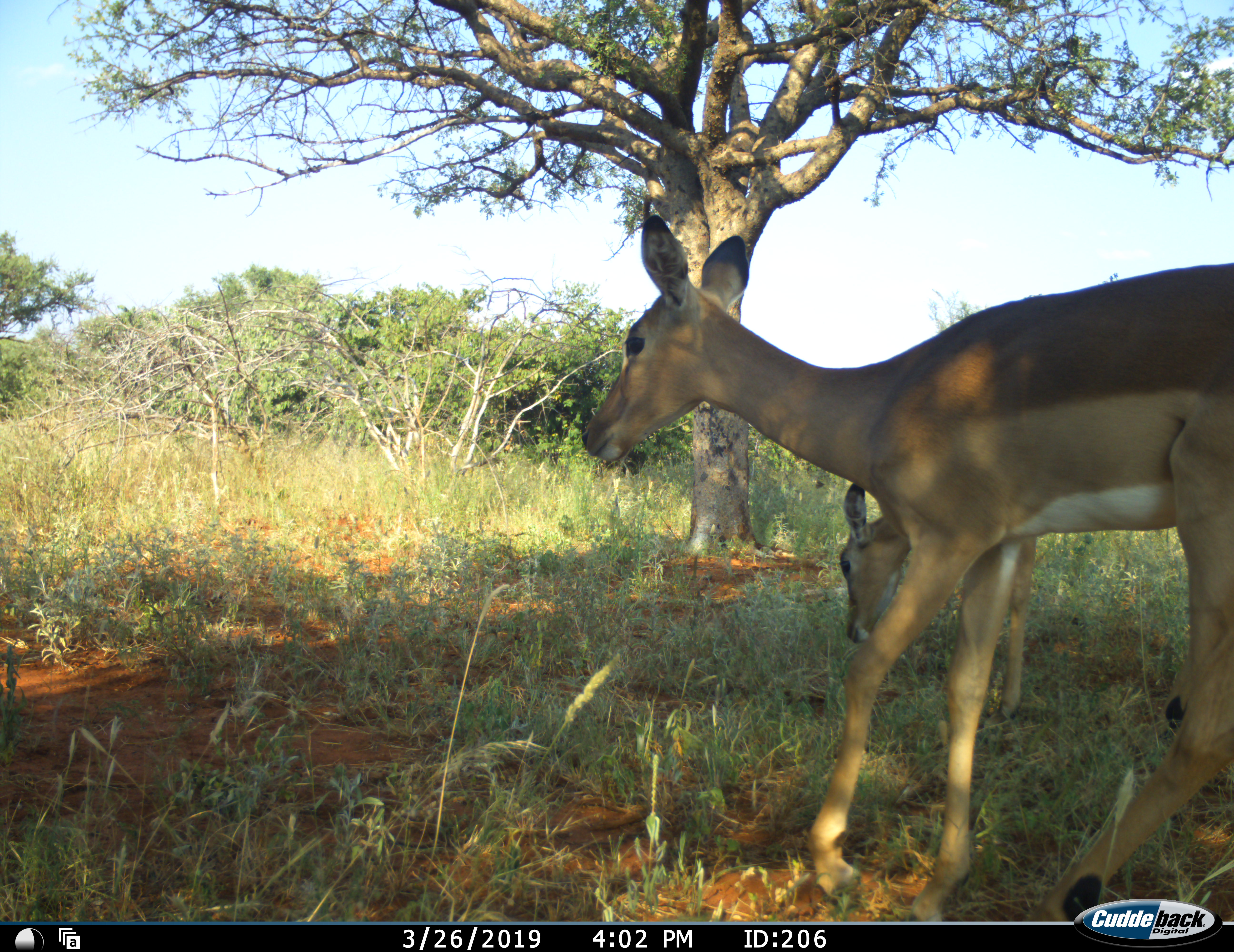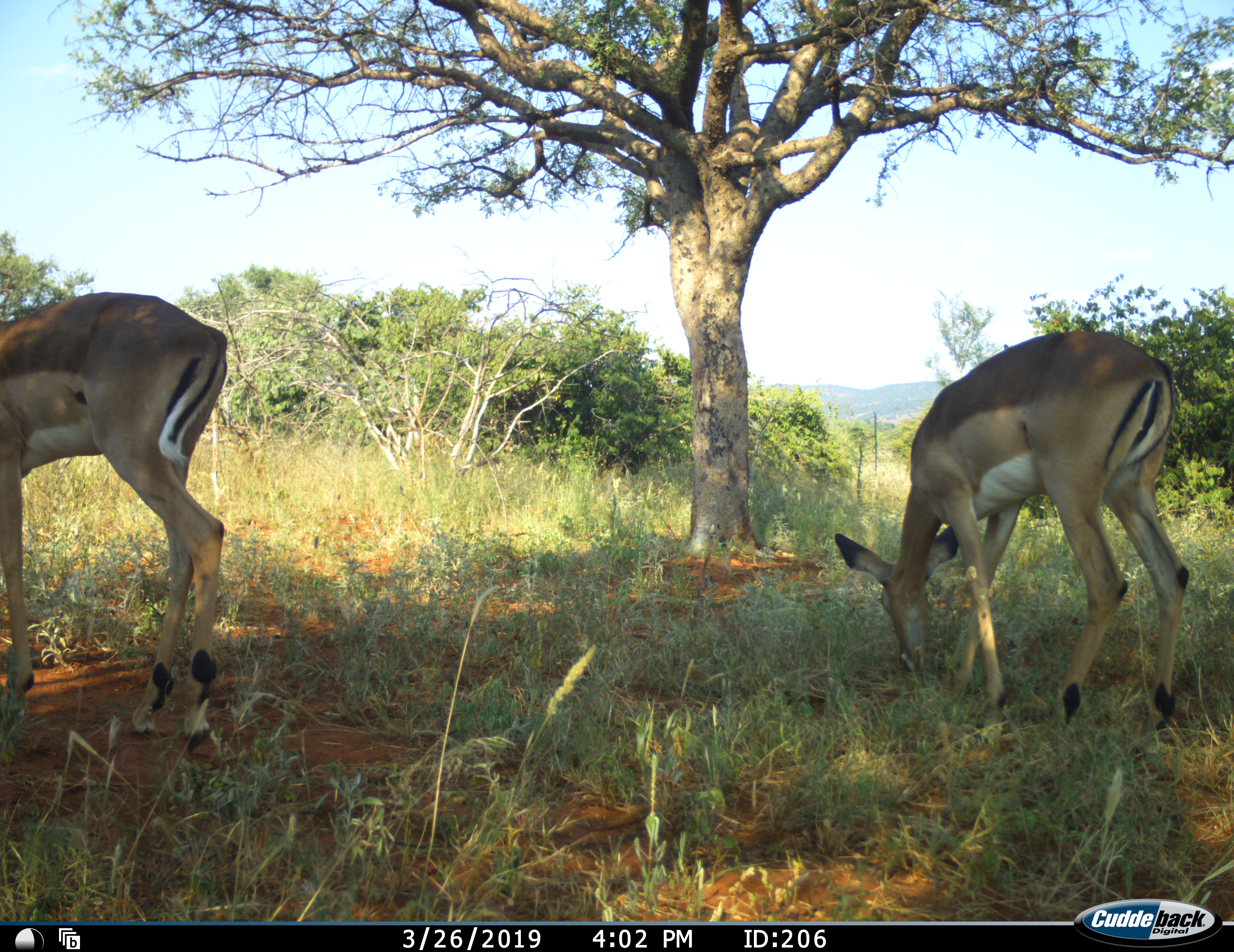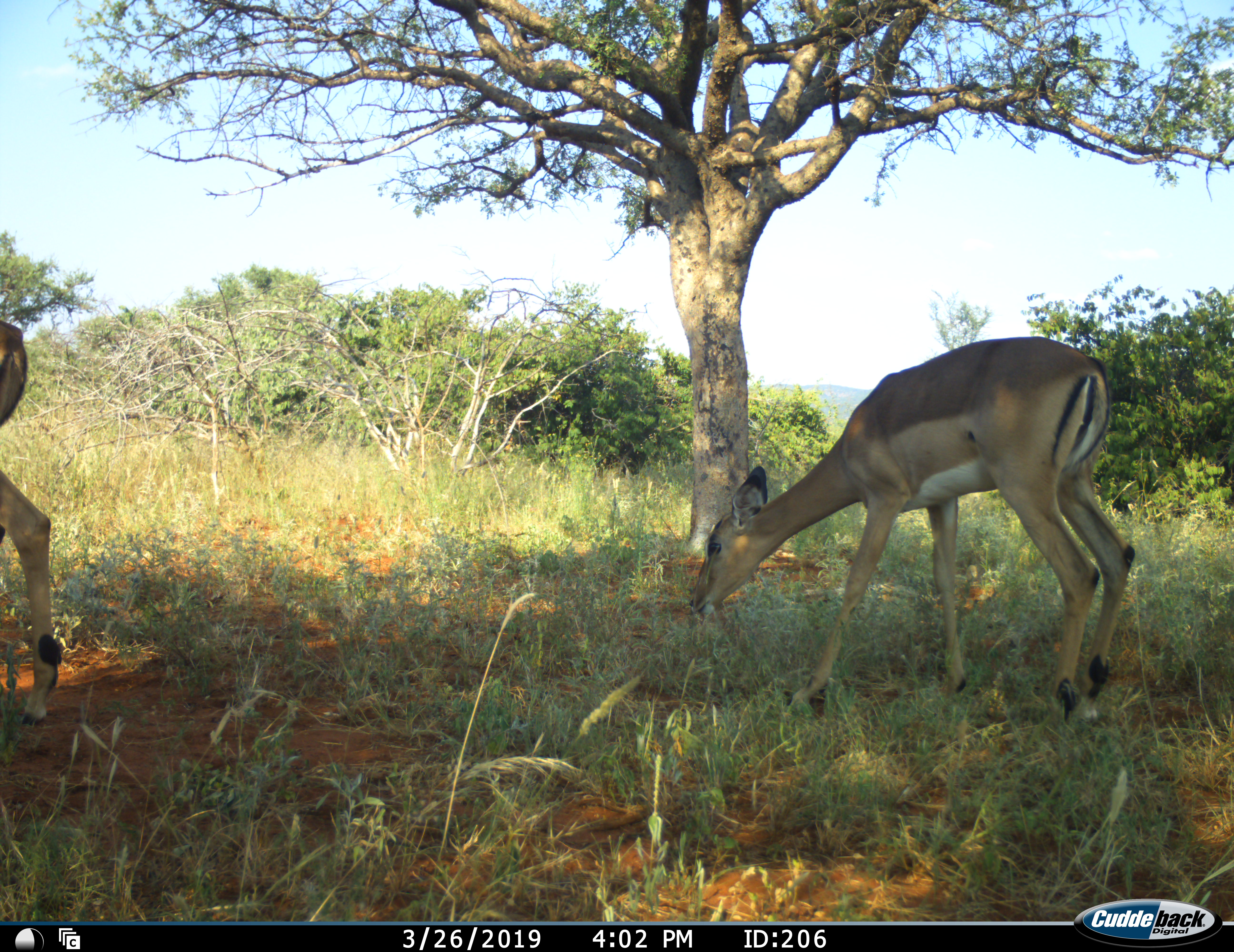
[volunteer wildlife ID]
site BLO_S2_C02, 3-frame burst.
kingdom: Animalia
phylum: Chordata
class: Mammalia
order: Artiodactyla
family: Bovidae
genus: Aepyceros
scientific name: Aepyceros melampus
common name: impala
Impala (Aepyceros melampus), count 2. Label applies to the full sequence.